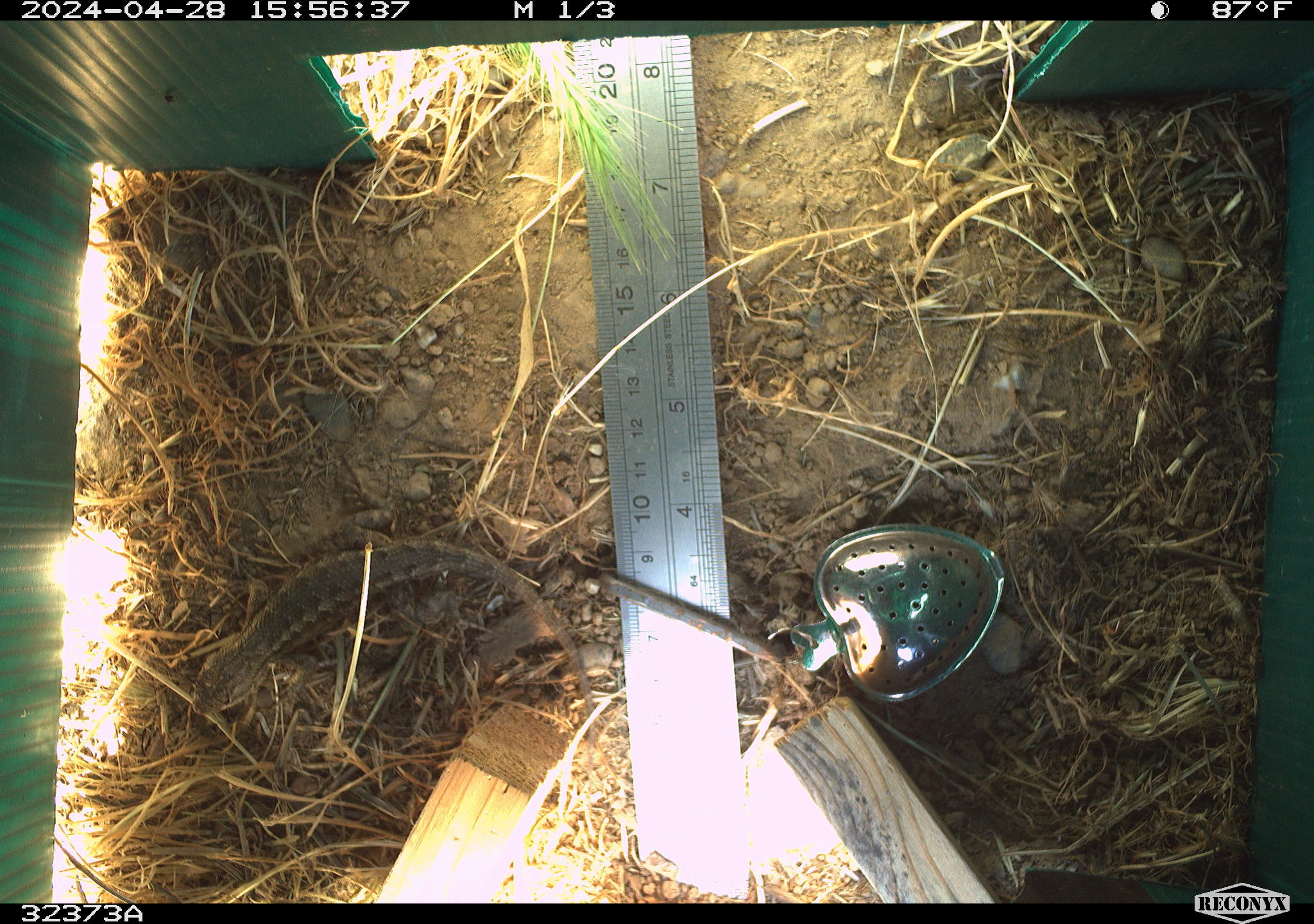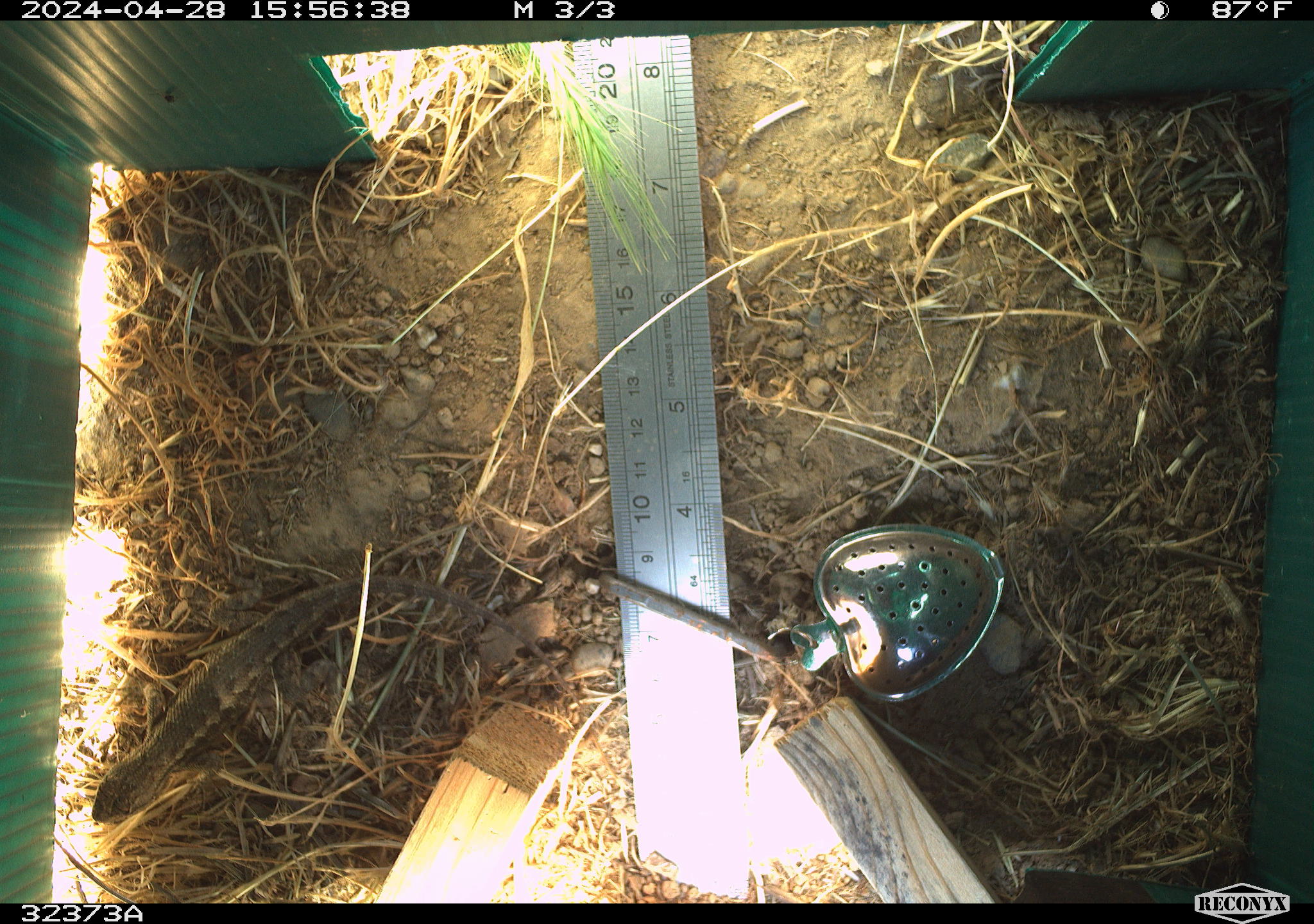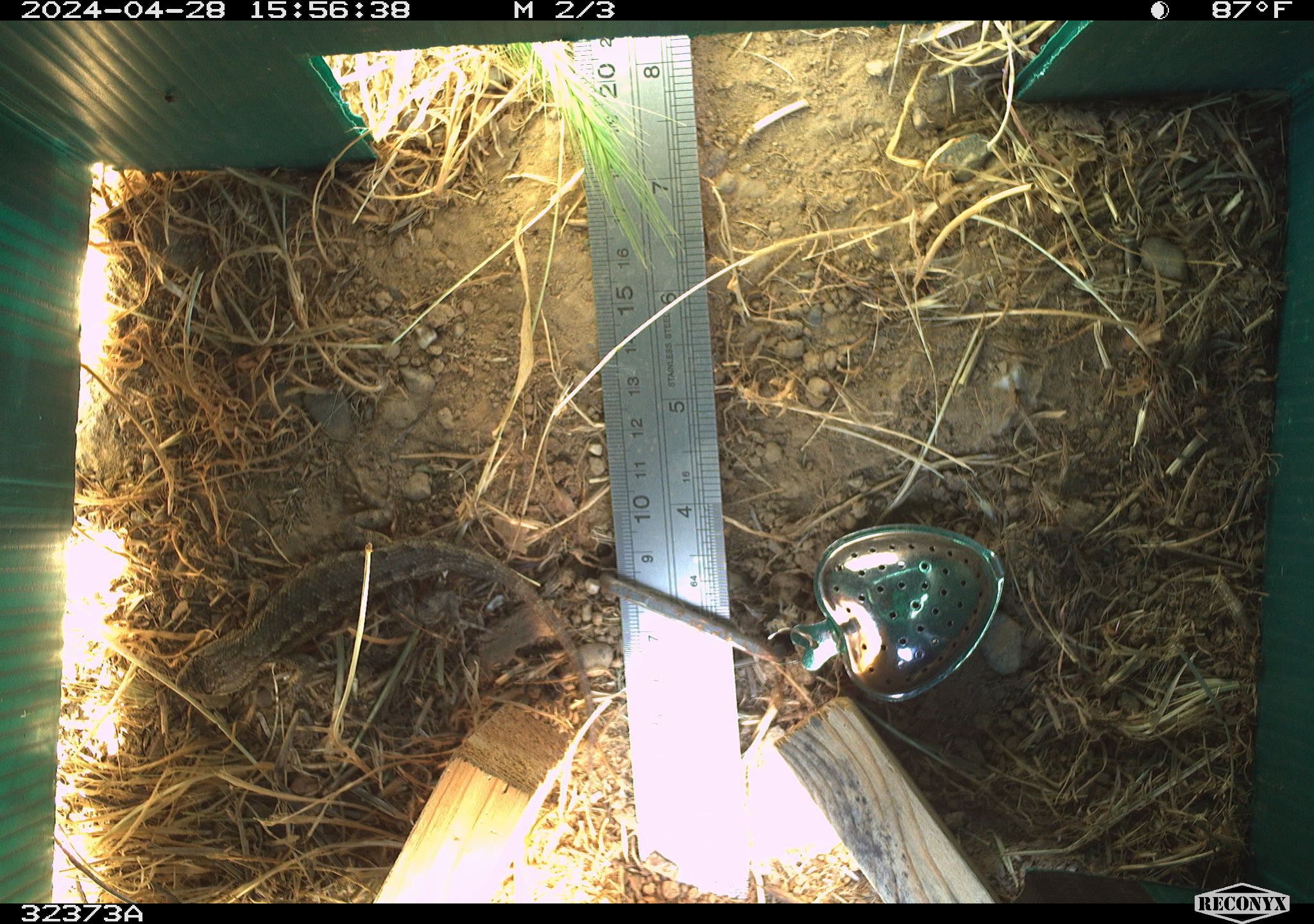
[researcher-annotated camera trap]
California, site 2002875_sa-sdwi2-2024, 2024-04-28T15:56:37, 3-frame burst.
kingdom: Animalia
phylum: Chordata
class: Reptilia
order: Squamata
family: Phrynosomatidae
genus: Sceloporus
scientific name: Sceloporus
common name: spiny lizards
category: sceloporus species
Sceloporus species (spiny lizards) (Sceloporus).